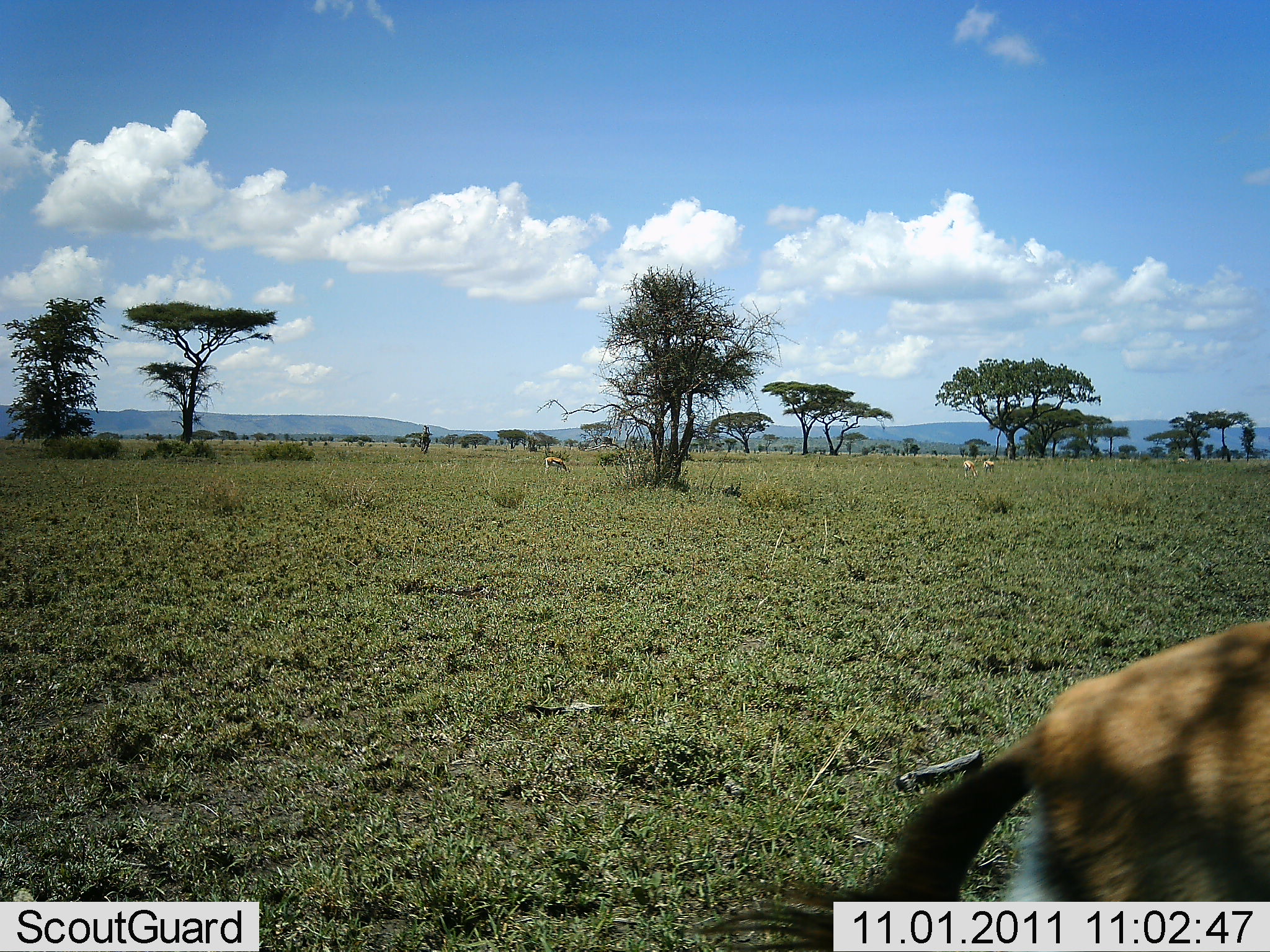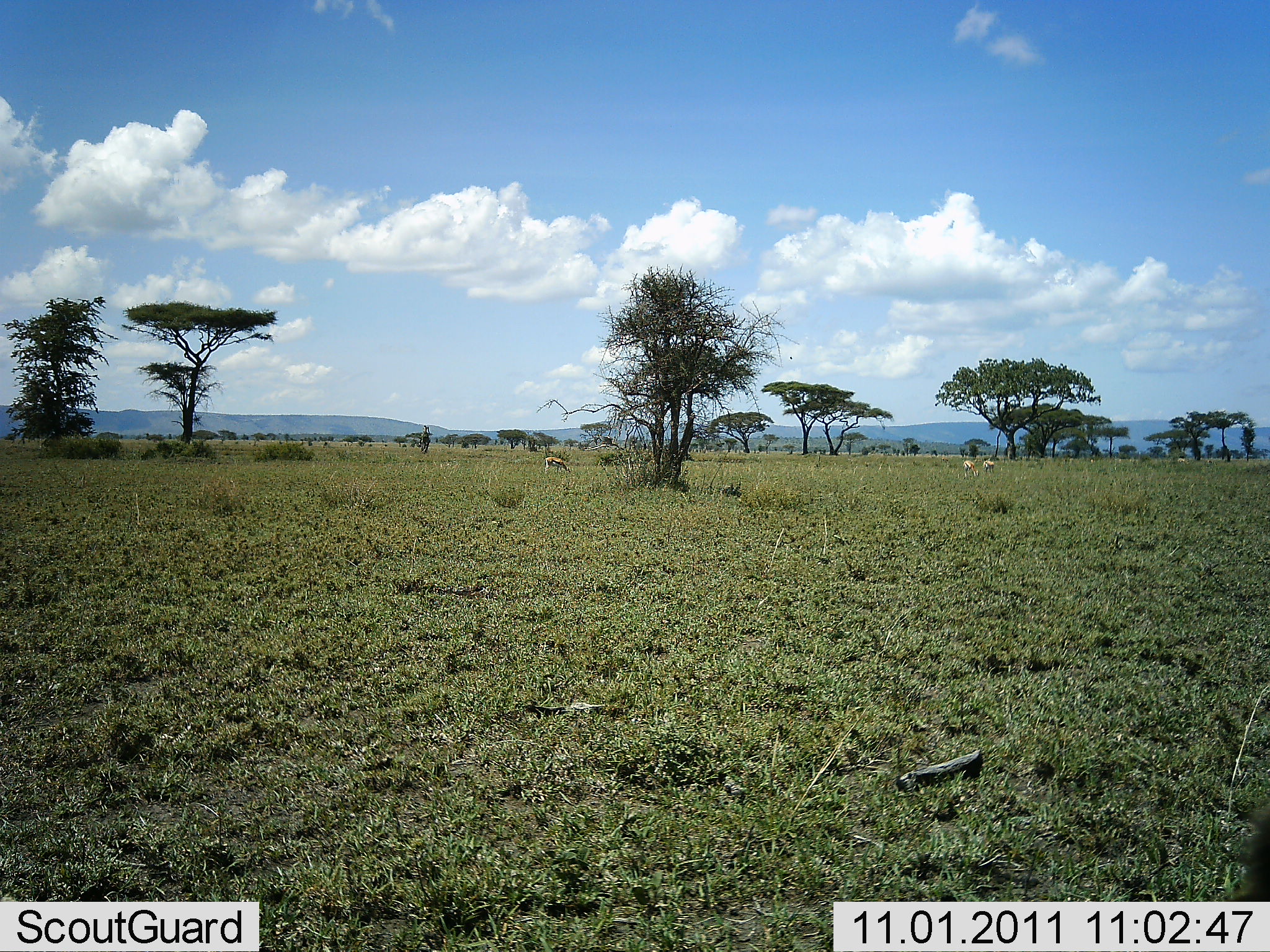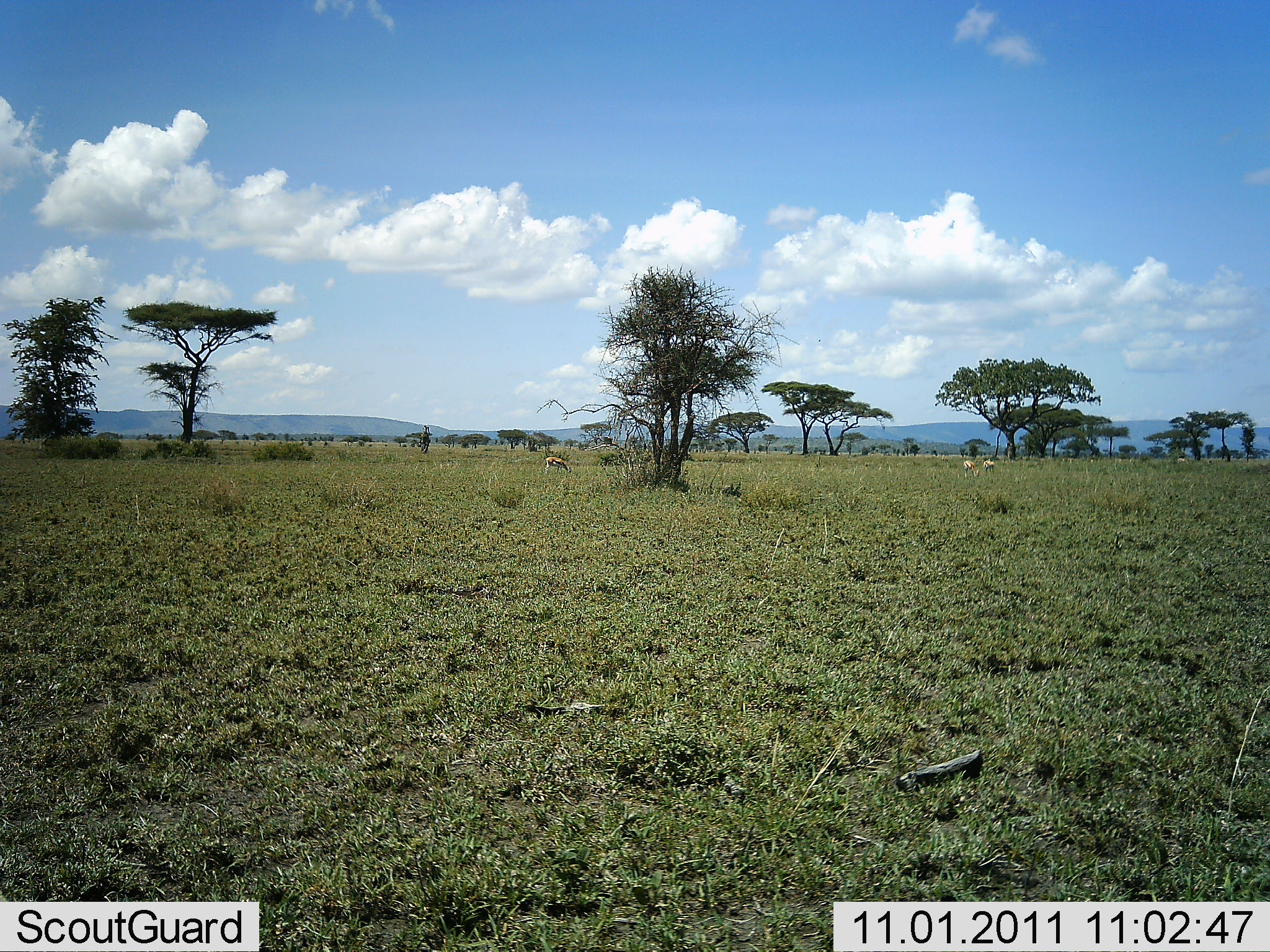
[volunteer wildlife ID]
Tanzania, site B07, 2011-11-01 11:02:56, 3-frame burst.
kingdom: Animalia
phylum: Chordata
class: Mammalia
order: Artiodactyla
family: Bovidae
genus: Eudorcas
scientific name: Eudorcas thomsonii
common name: thomson's gazelle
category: gazellethomsons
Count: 4.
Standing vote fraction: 45%.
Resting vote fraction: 0%.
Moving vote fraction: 73%.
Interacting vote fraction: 0%.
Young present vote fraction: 0%.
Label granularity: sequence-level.